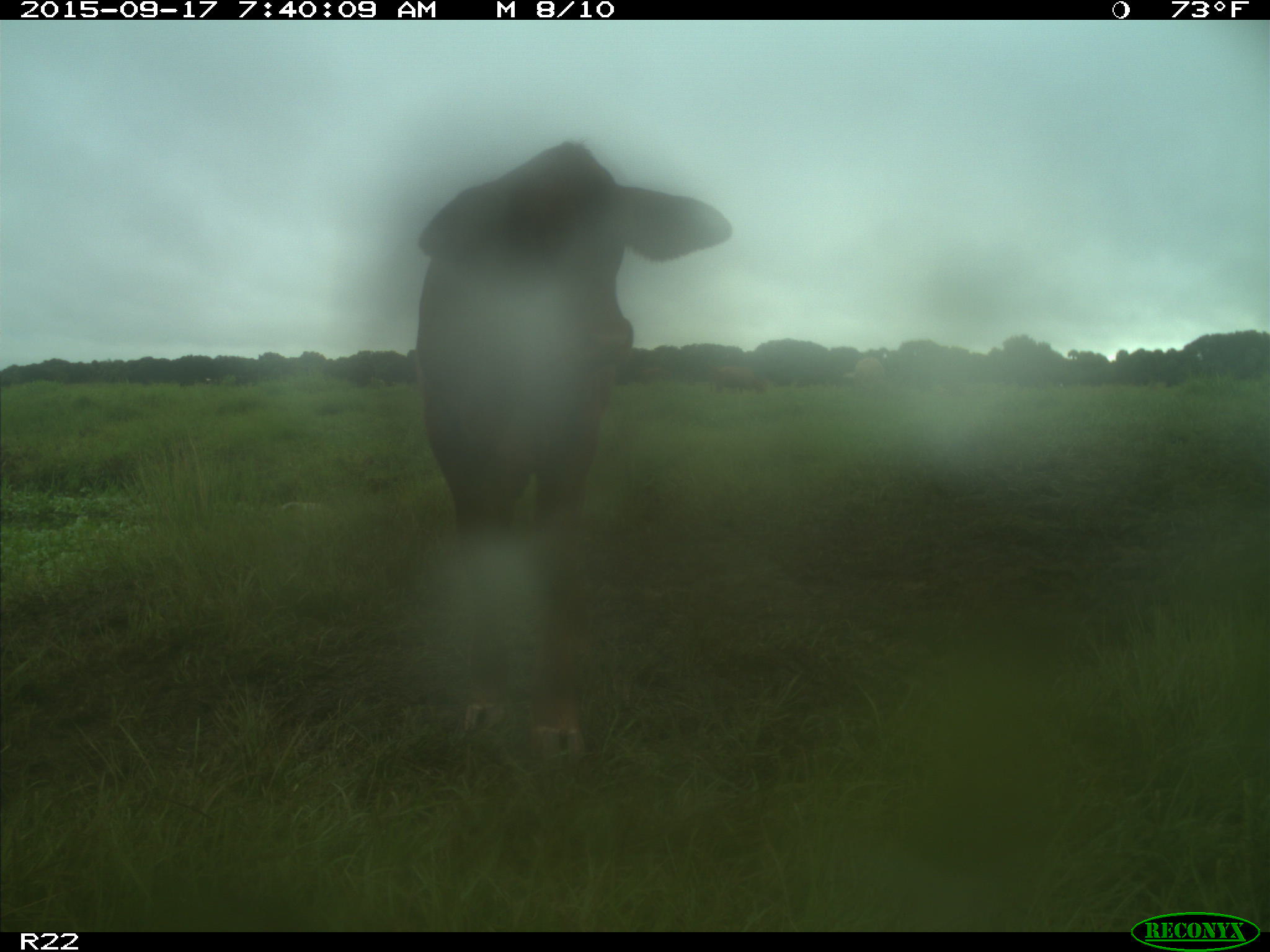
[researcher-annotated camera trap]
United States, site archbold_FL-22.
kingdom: Animalia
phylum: Chordata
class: Mammalia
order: Artiodactyla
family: Bovidae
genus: Bos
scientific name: Bos taurus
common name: domestic cow